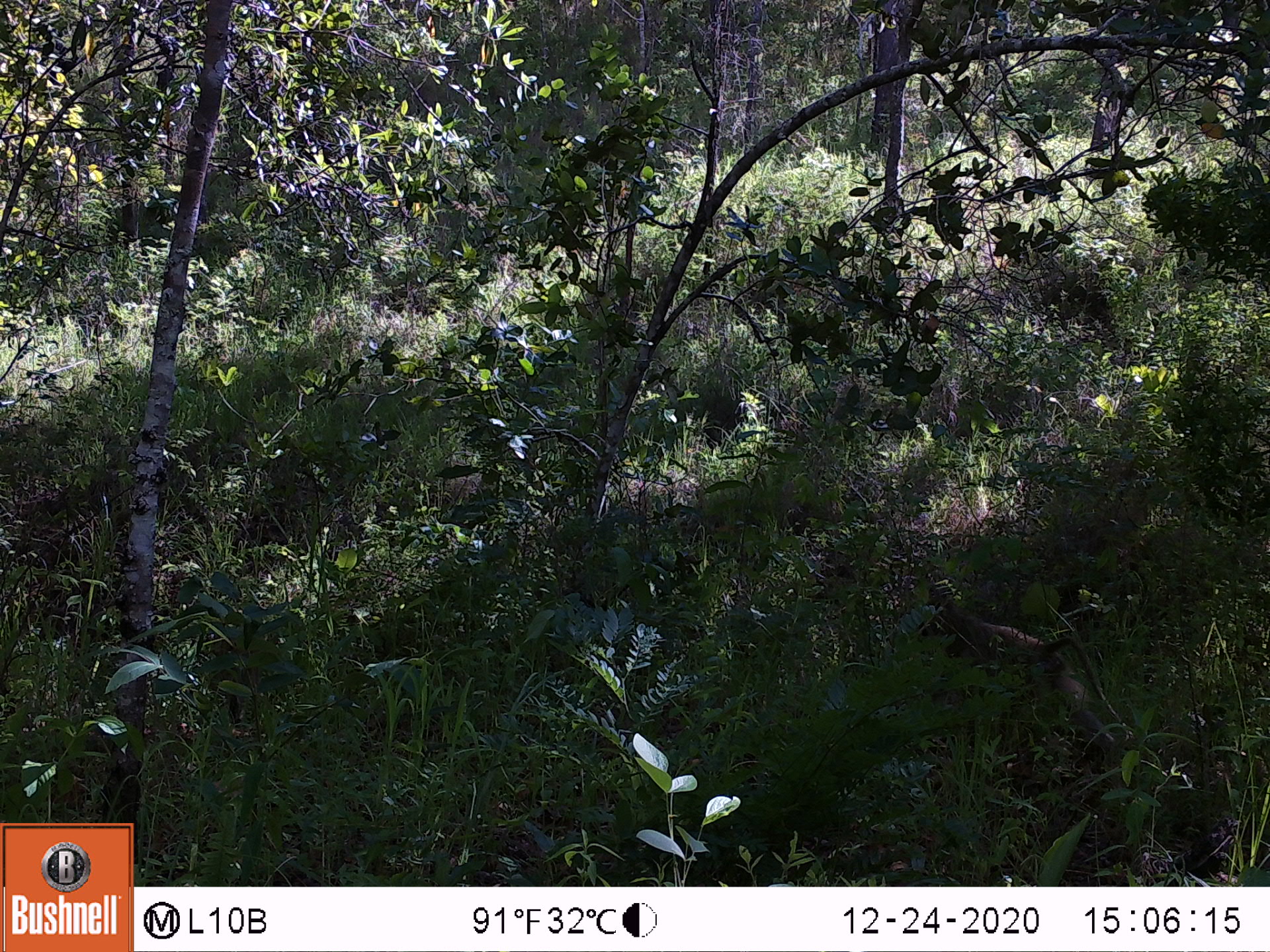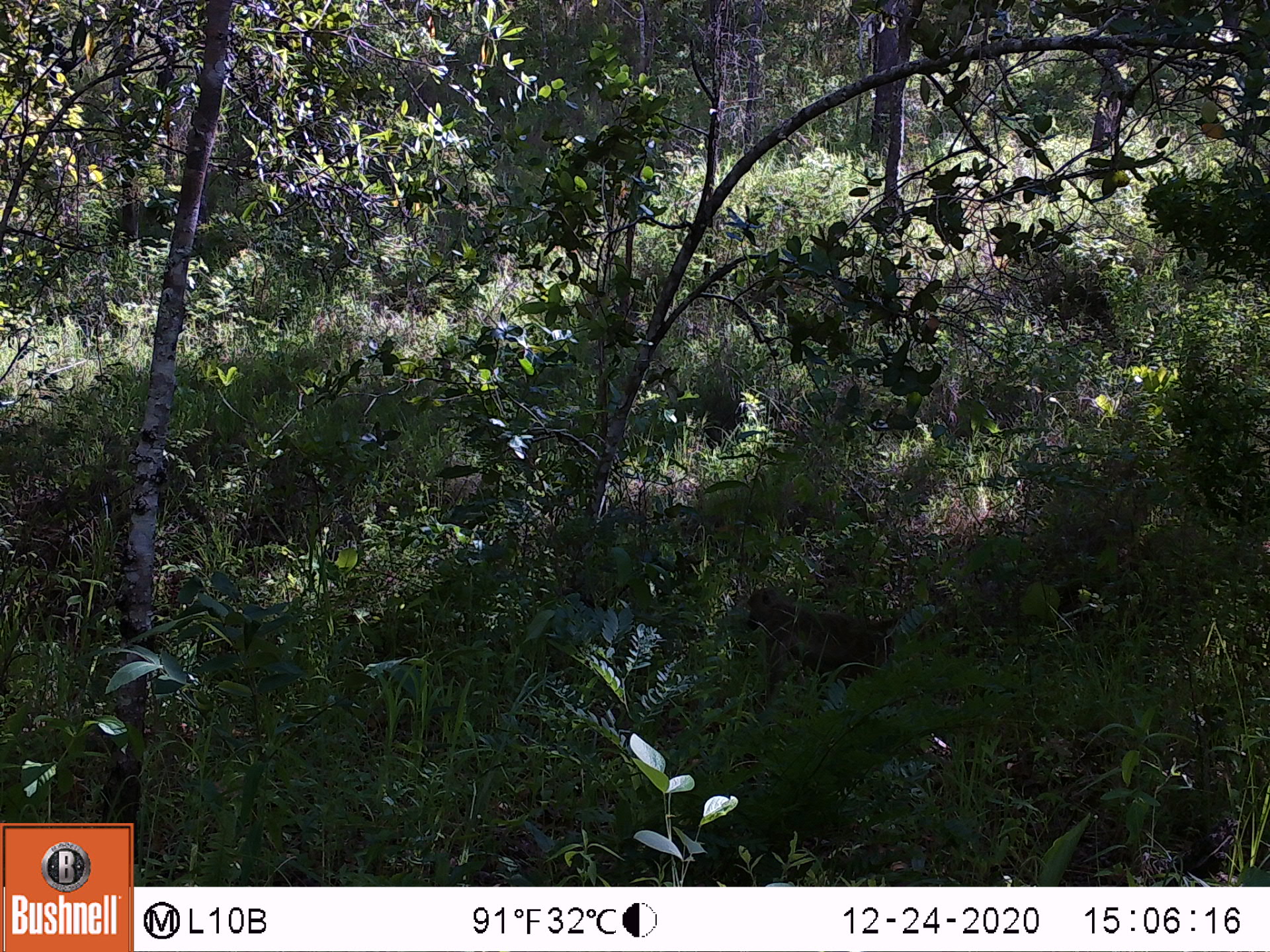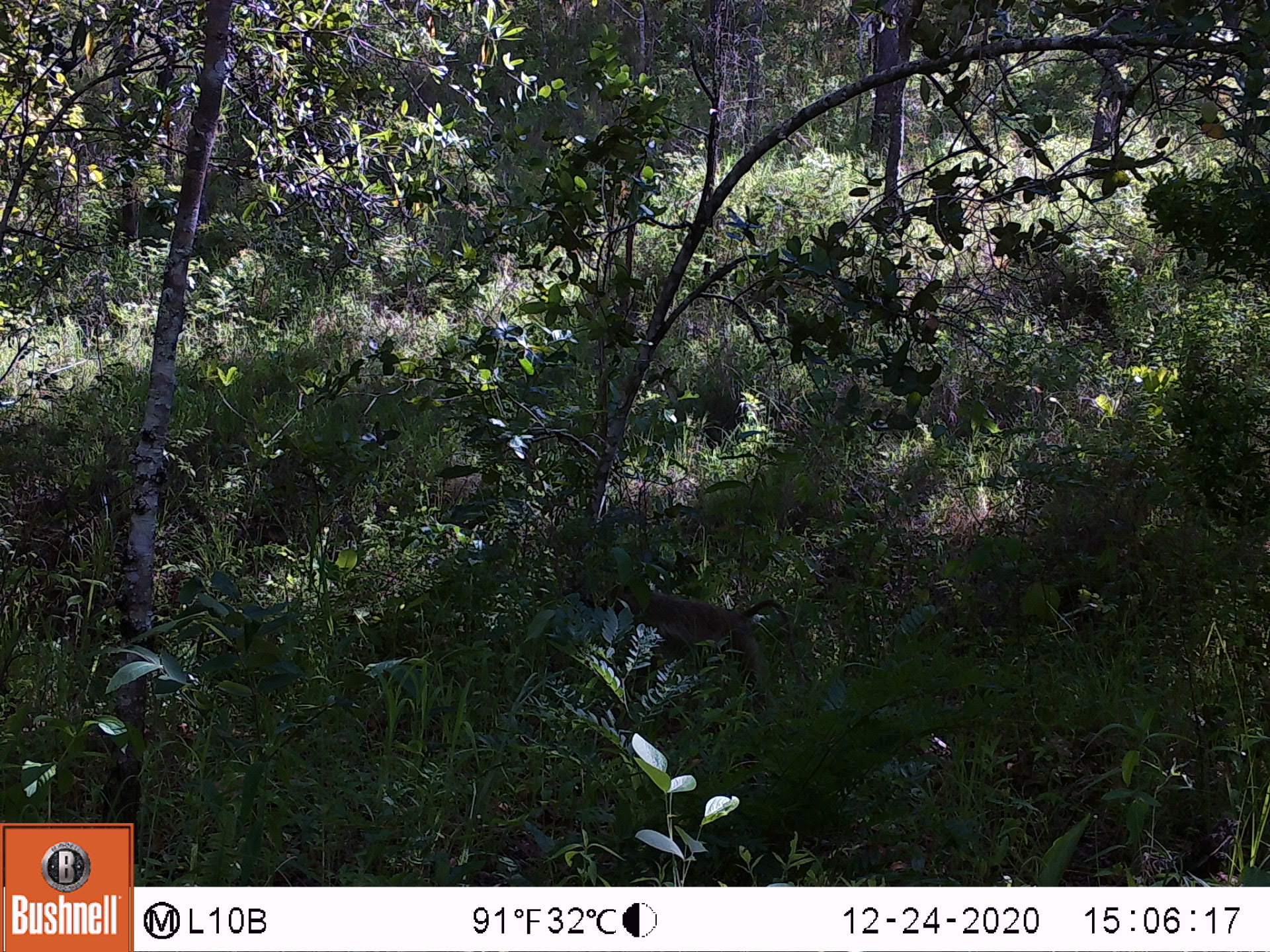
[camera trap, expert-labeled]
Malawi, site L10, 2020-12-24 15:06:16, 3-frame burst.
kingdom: Animalia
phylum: Chordata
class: Mammalia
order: Primates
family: Cercopithecidae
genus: Papio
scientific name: Papio cynocephalus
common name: yellow baboon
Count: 1.